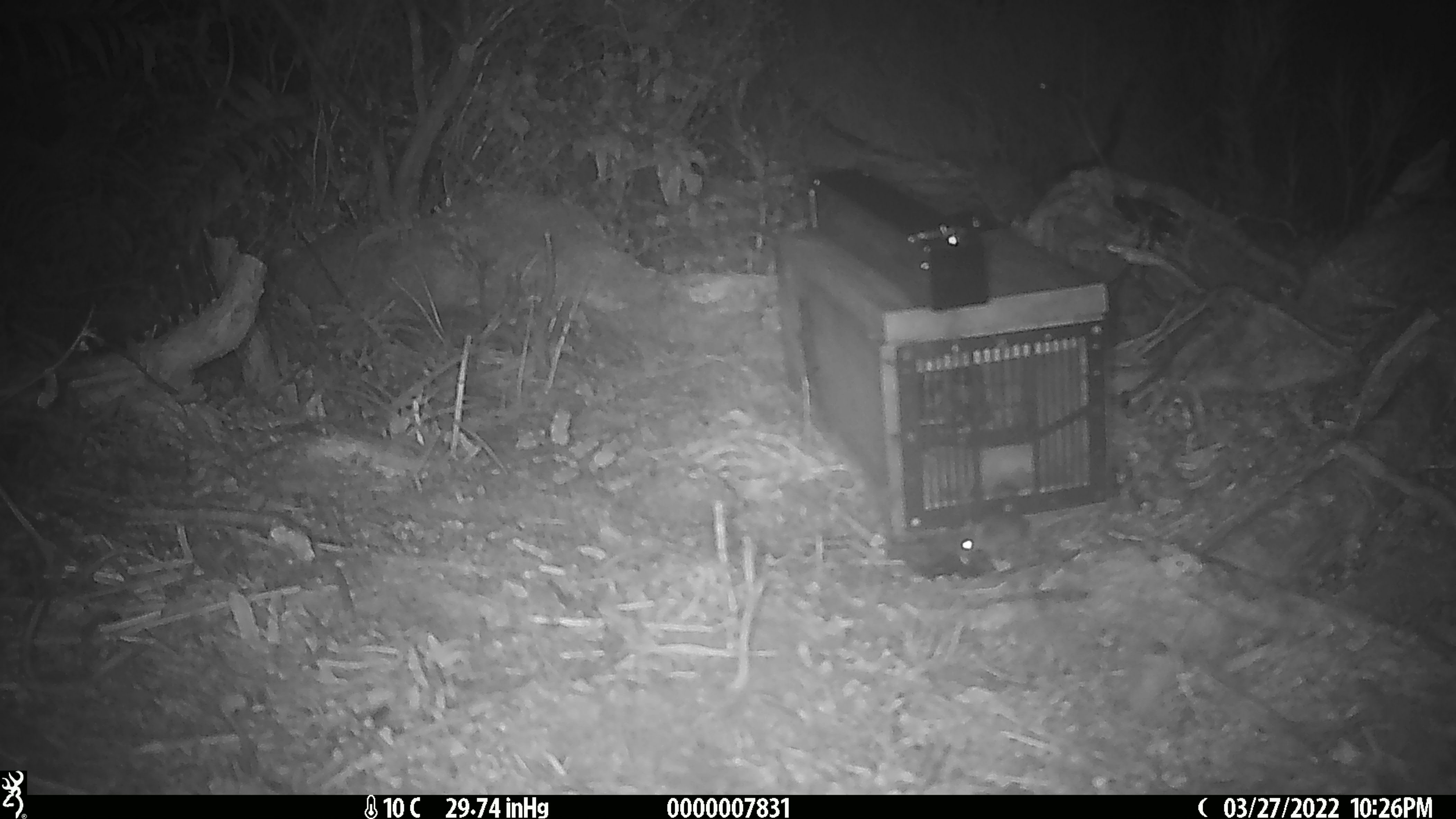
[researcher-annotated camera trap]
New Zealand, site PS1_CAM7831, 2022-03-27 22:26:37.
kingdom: Animalia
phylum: Chordata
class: Mammalia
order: Rodentia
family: Muridae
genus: Mus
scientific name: Mus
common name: mouse